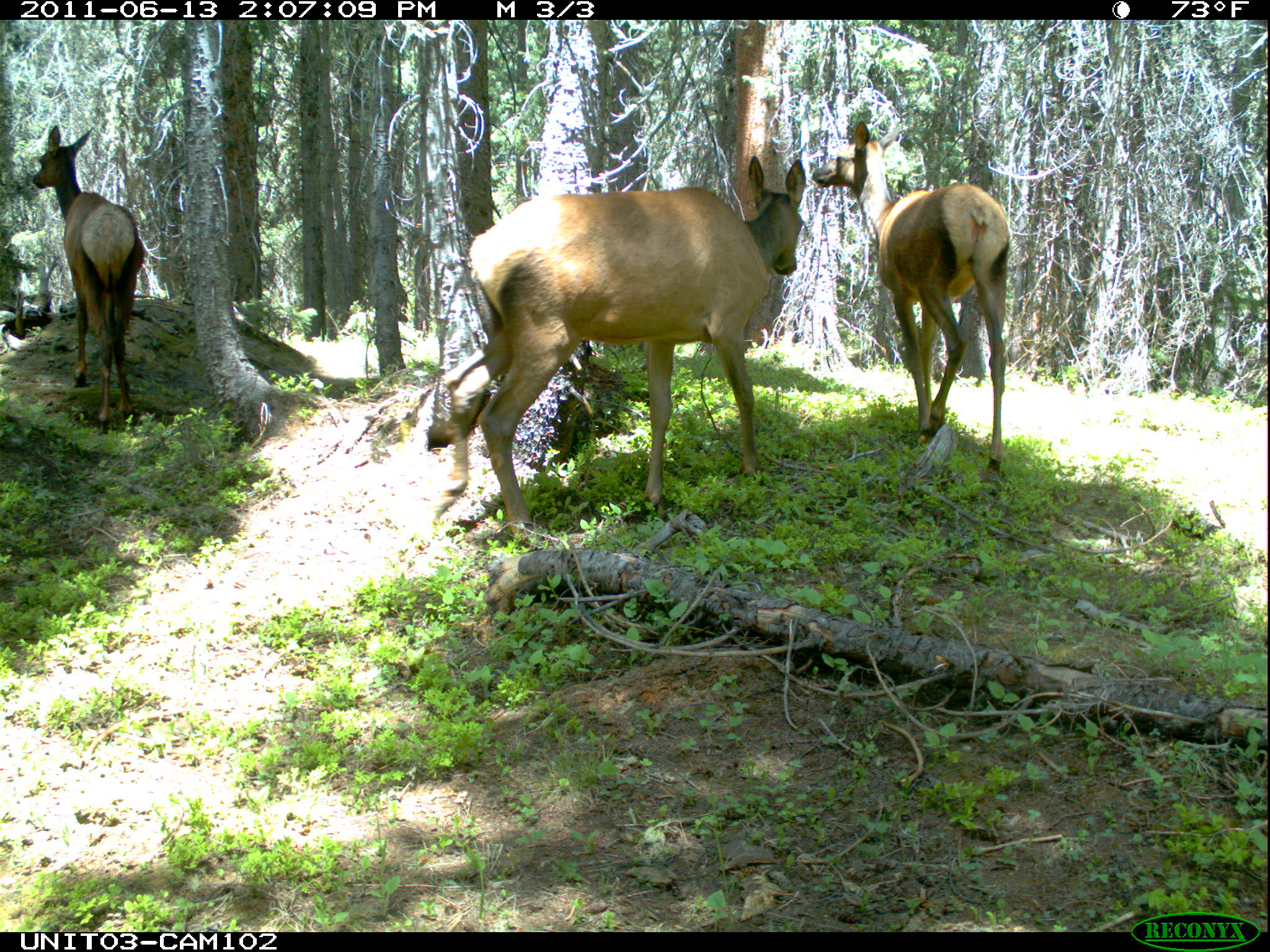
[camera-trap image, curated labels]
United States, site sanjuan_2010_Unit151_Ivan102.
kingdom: Animalia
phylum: Chordata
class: Mammalia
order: Artiodactyla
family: Cervidae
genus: Cervus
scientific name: Cervus elaphus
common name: red deer